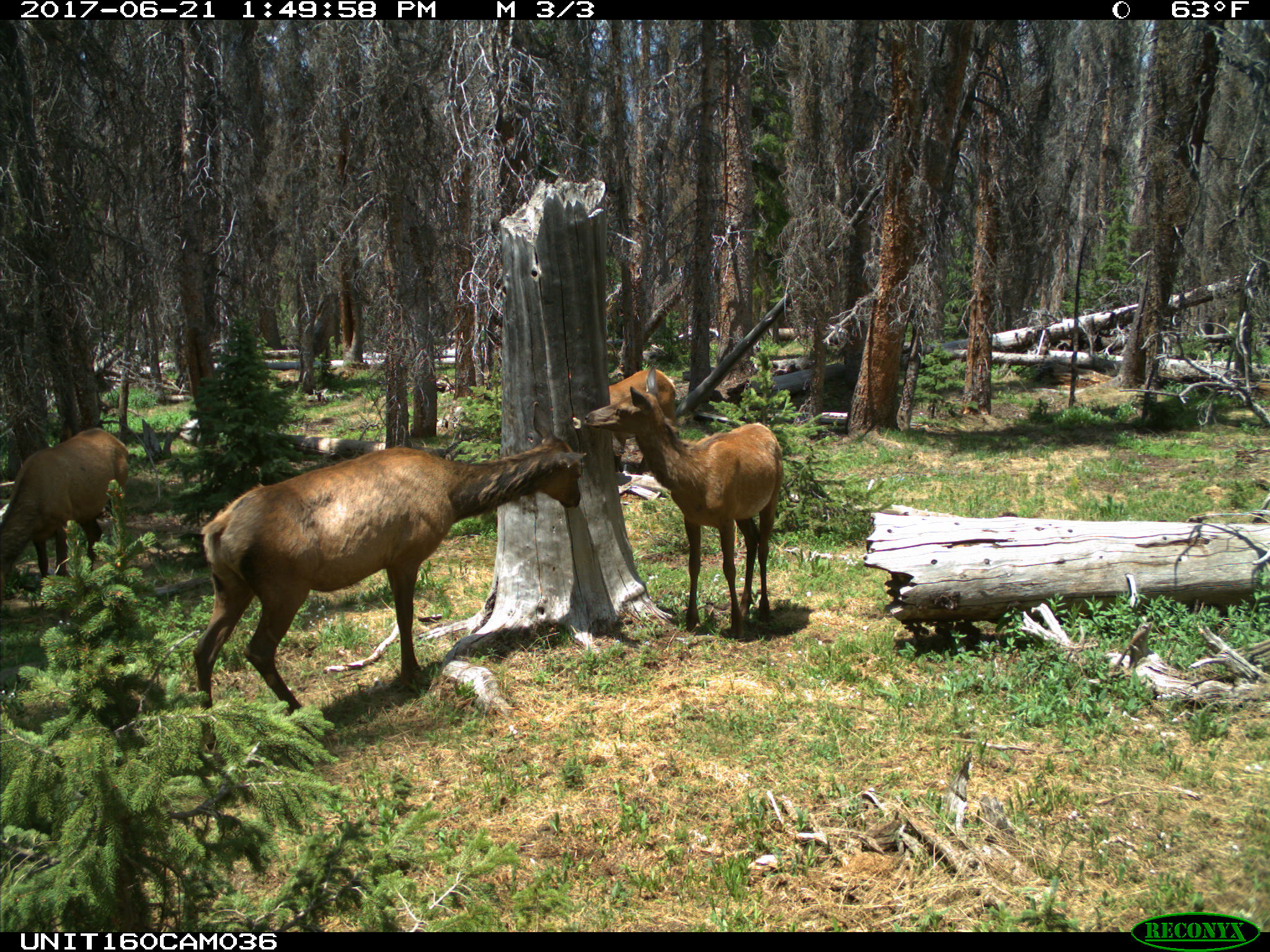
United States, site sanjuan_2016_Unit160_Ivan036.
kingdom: Animalia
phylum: Chordata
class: Mammalia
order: Artiodactyla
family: Cervidae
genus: Cervus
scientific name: Cervus elaphus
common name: red deer